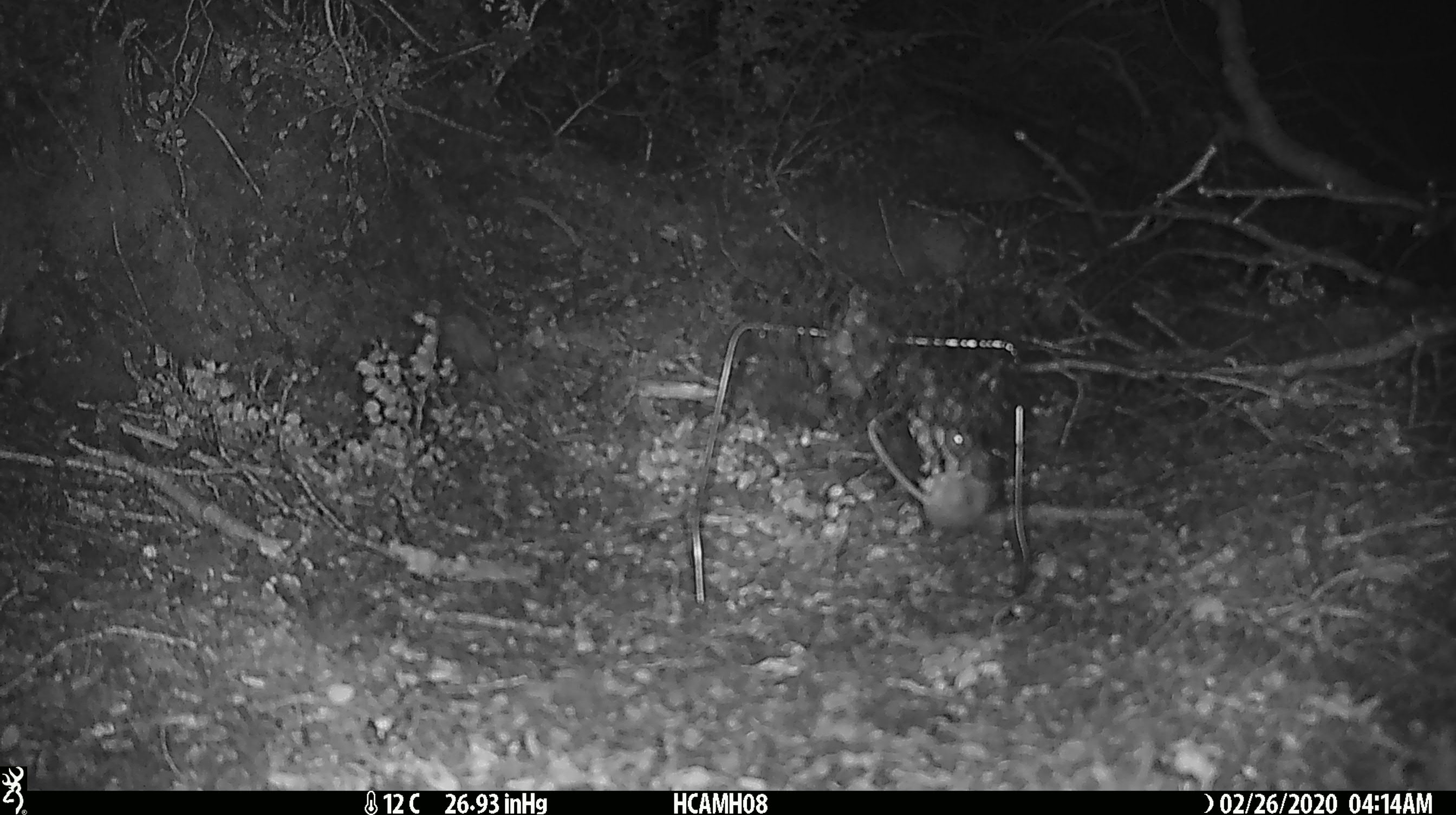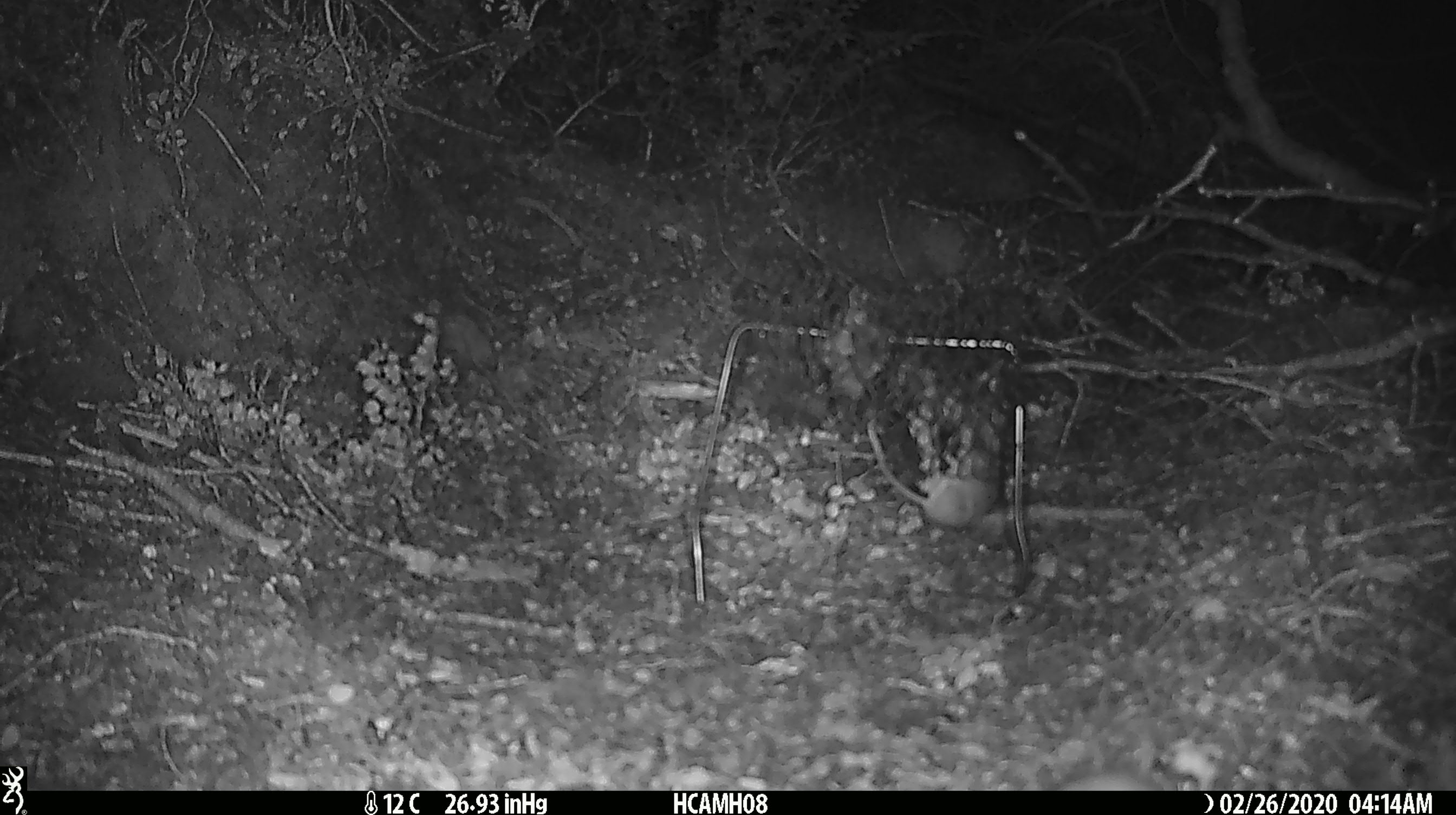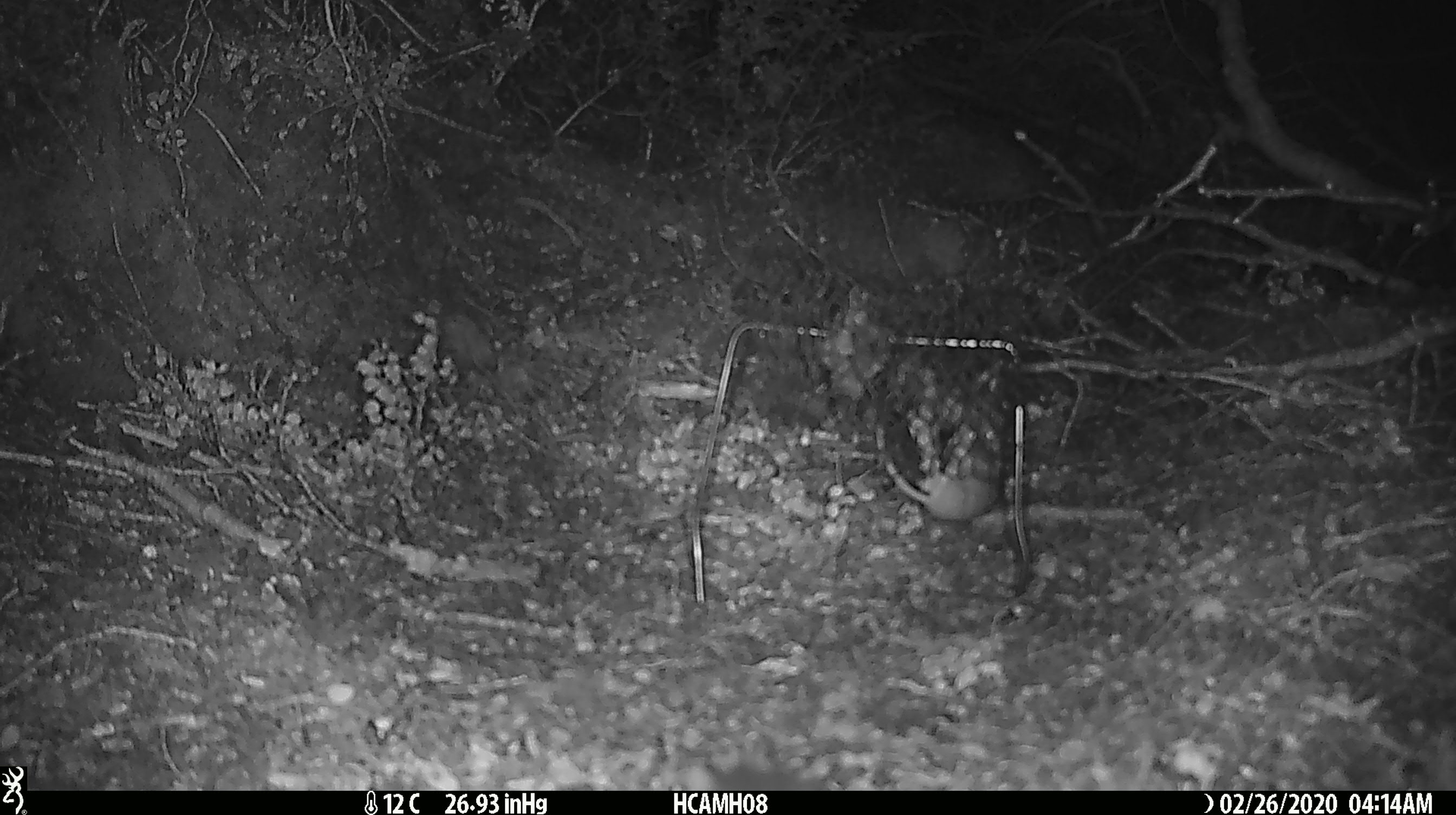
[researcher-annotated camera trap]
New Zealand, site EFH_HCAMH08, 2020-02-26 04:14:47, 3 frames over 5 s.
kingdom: Animalia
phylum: Chordata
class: Mammalia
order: Rodentia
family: Muridae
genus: Mus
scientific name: Mus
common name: mouse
Mouse (Mus).